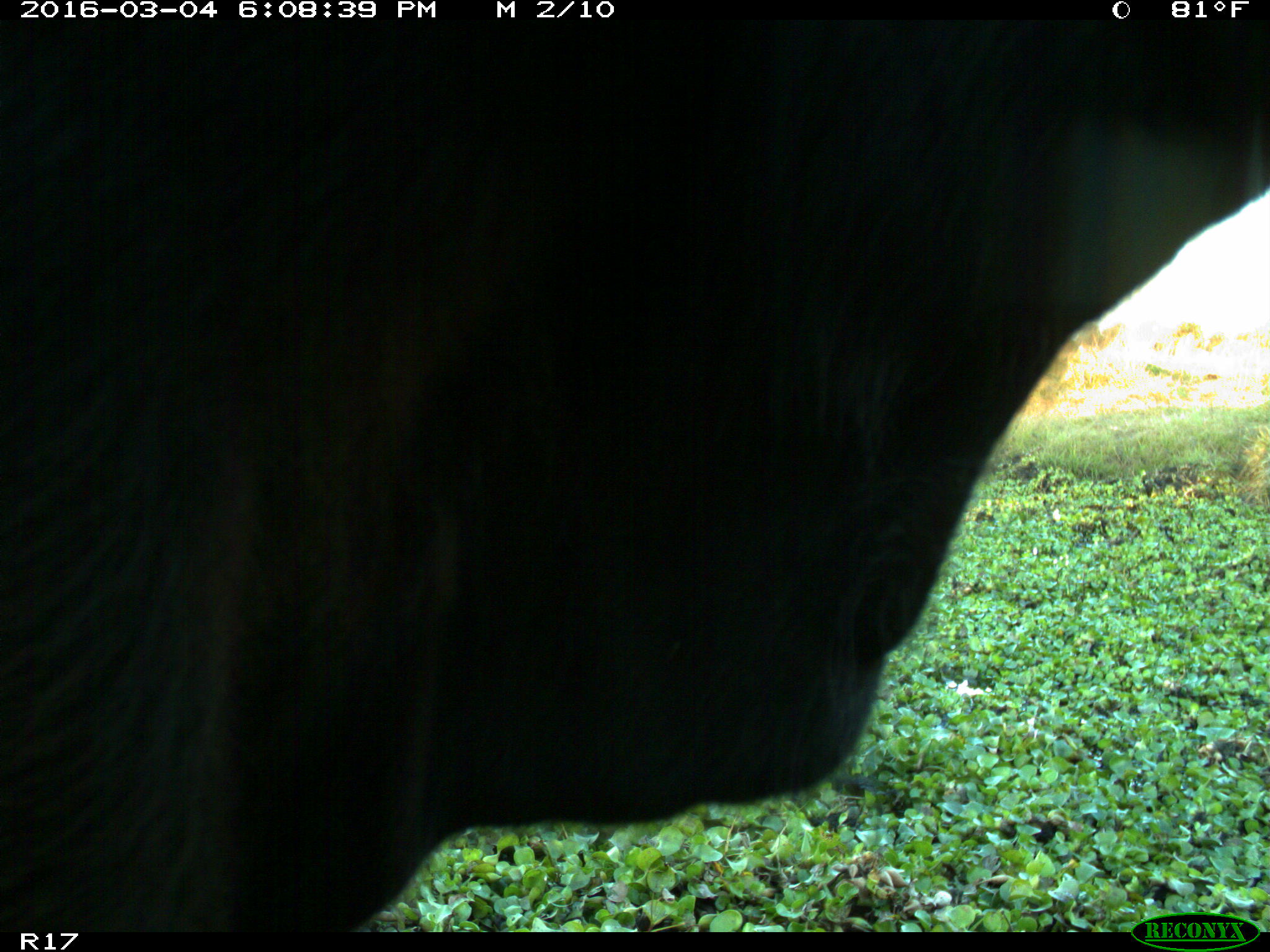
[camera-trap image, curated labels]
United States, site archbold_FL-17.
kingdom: Animalia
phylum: Chordata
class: Mammalia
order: Artiodactyla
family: Bovidae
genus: Bos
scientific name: Bos taurus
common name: domestic cow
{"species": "Bos taurus (domestic cow)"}